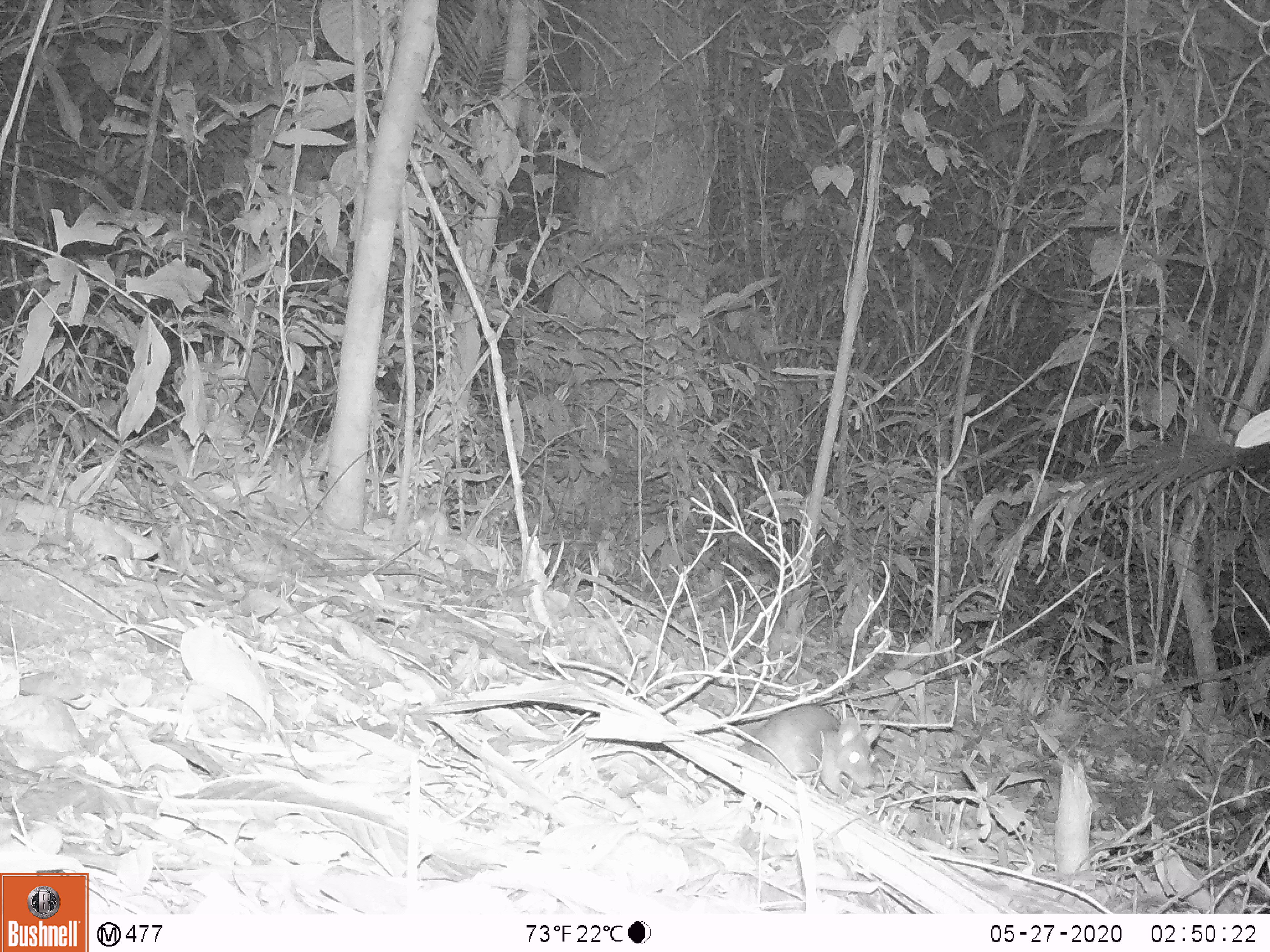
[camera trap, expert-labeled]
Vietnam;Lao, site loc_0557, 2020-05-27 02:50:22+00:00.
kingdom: Animalia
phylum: Chordata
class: Mammalia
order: Rodentia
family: Muridae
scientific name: Muridae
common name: old-world mice and rats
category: unidentified murid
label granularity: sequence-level